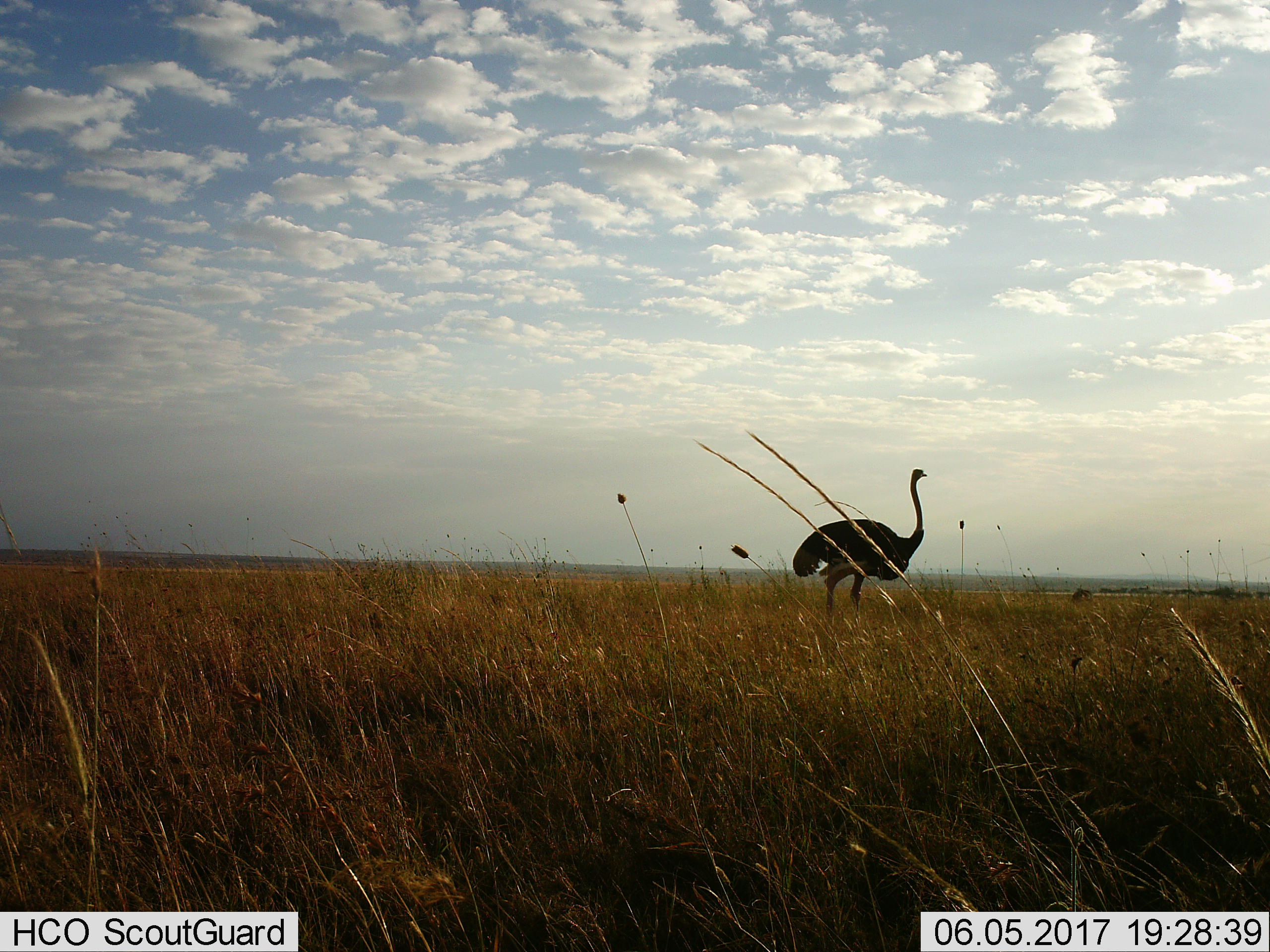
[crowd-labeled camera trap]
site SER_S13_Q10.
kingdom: Animalia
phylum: Chordata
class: Aves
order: Struthioniformes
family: Struthionidae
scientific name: Struthionidae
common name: ostrich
Ostrich (Struthionidae), count 1. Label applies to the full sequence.